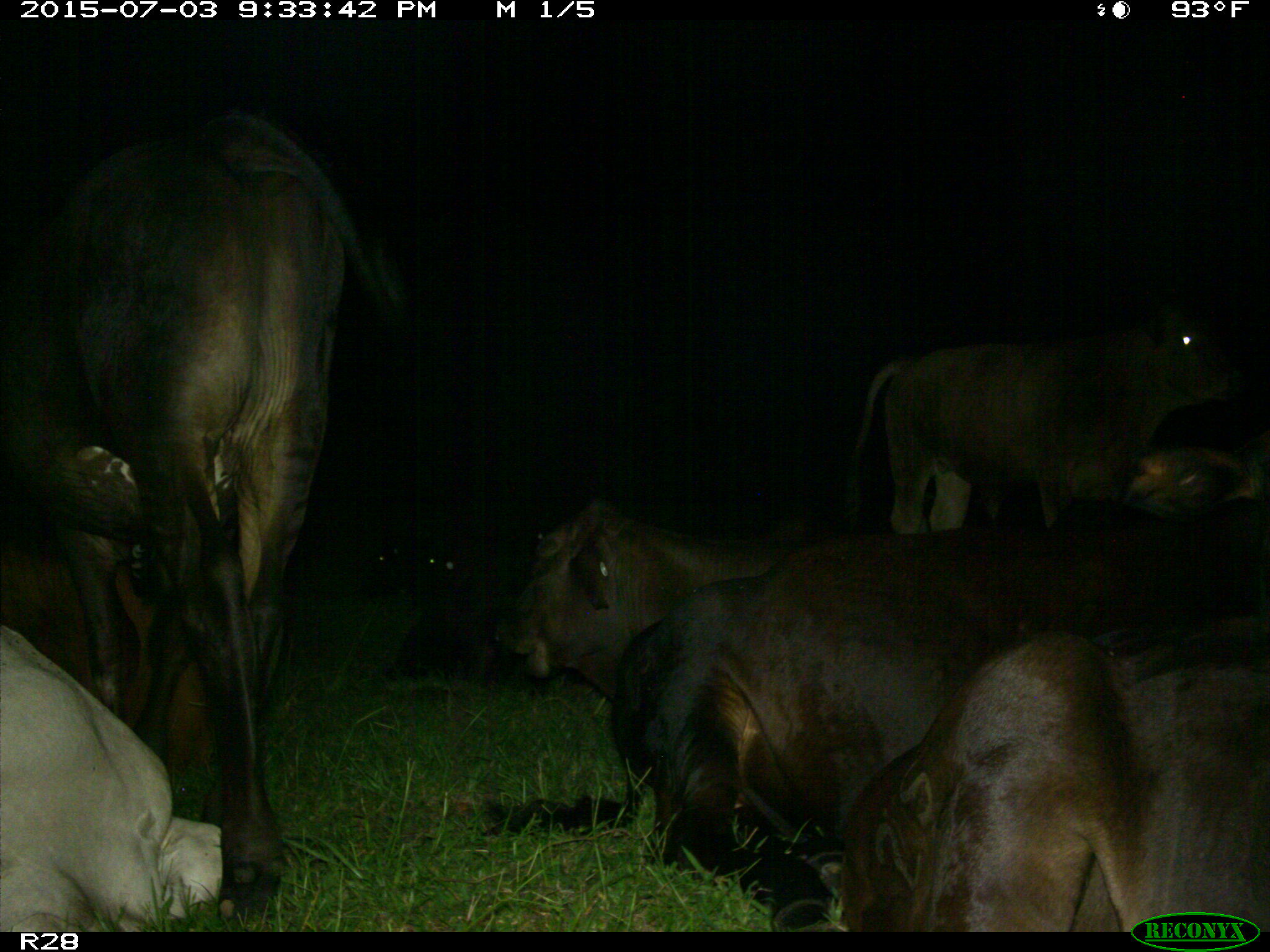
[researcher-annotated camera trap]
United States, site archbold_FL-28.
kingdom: Animalia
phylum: Chordata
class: Mammalia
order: Artiodactyla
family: Bovidae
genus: Bos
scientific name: Bos taurus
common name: domestic cow